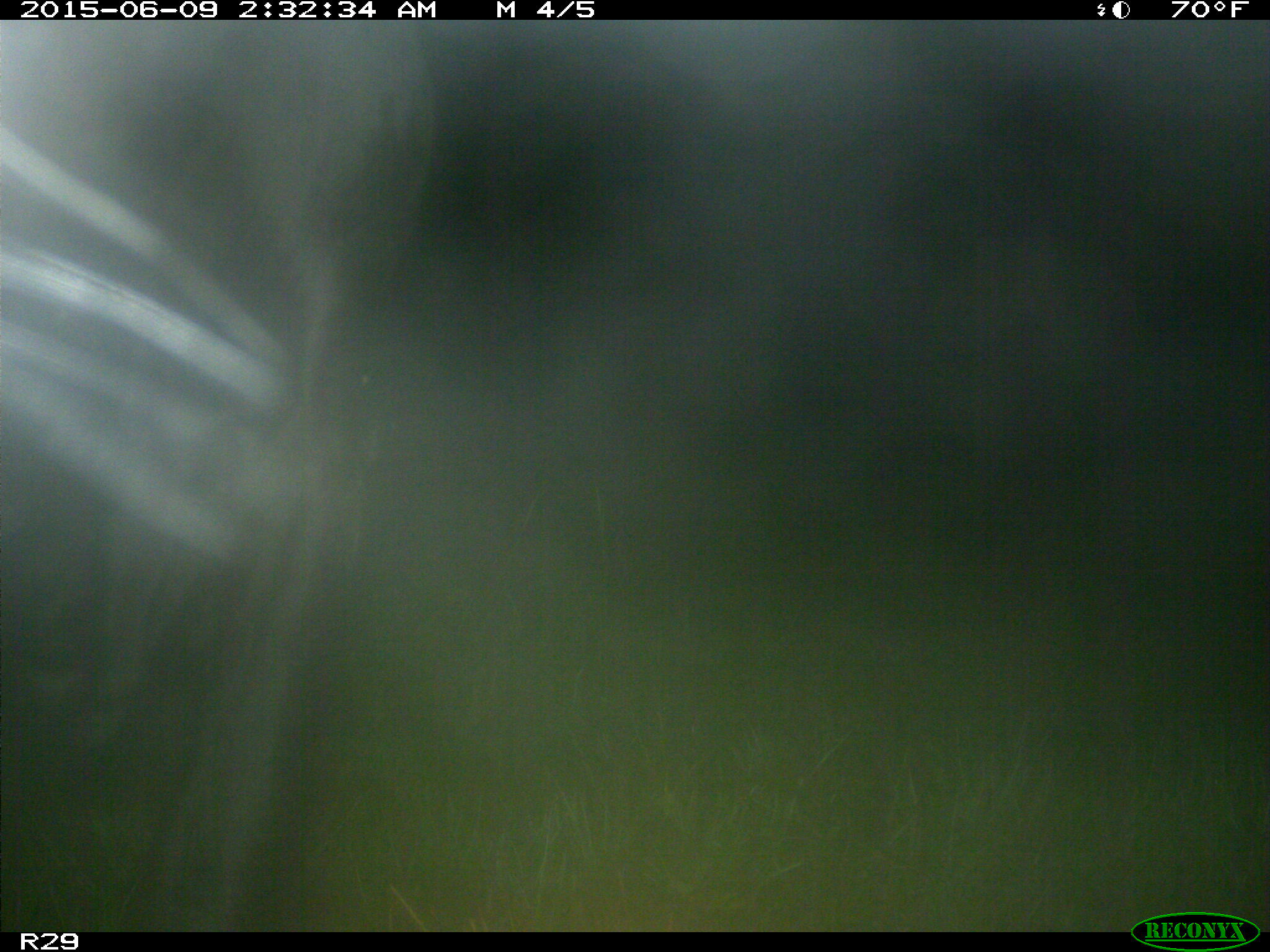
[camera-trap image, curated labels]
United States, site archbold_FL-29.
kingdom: Animalia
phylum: Chordata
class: Mammalia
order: Artiodactyla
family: Bovidae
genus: Bos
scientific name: Bos taurus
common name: domestic cow